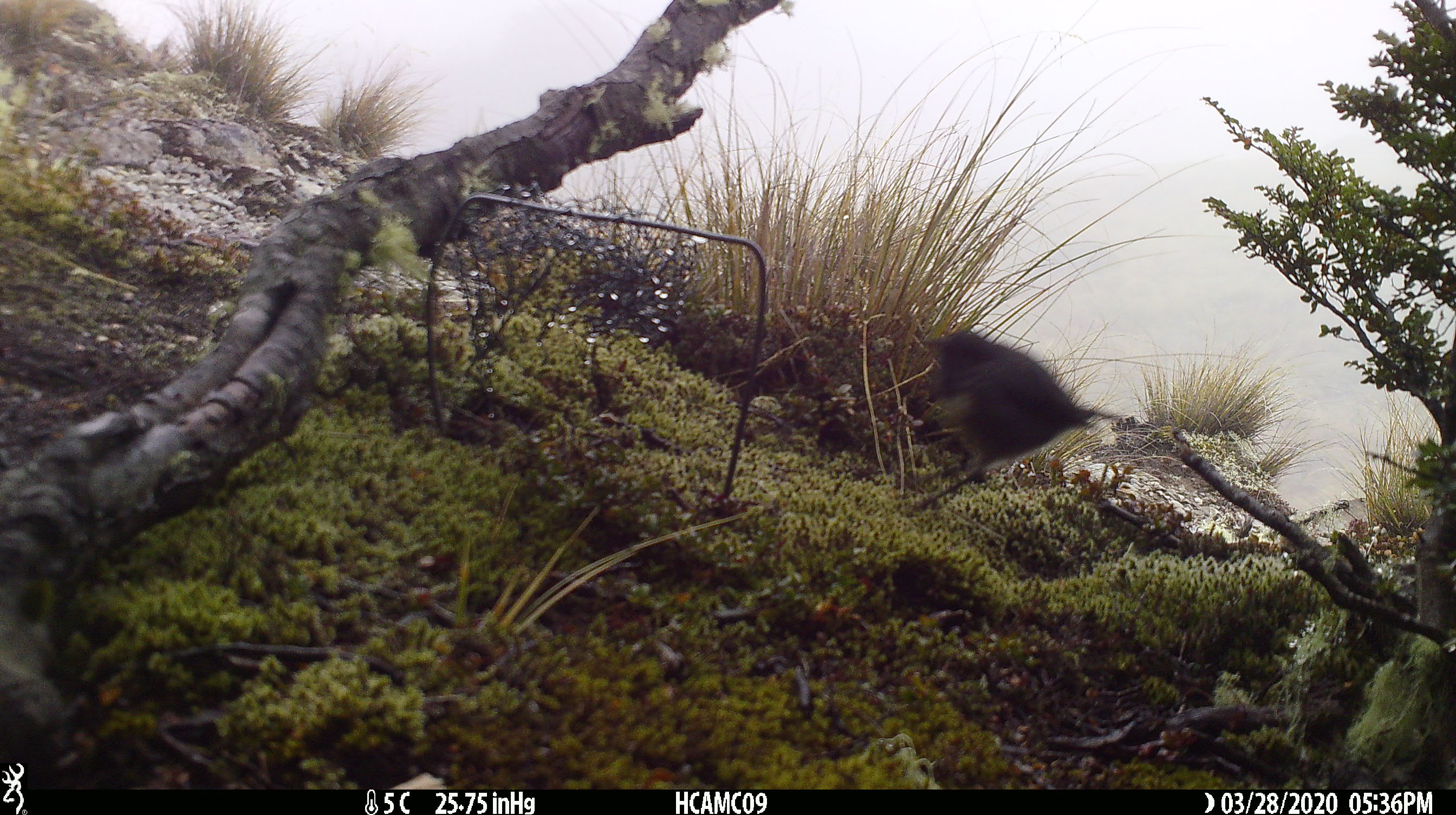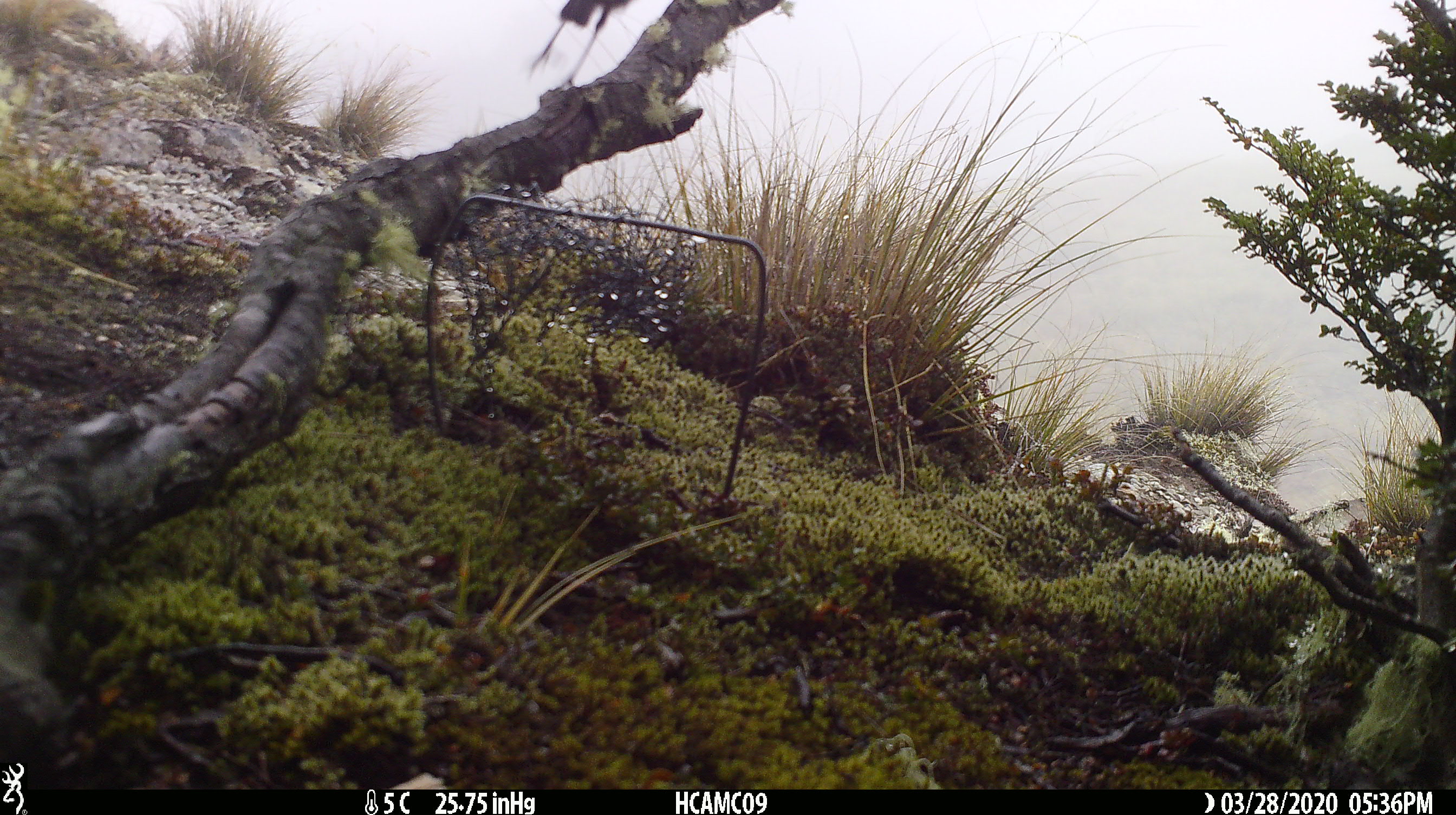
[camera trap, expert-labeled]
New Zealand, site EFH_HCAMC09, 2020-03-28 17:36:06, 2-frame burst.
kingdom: Animalia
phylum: Chordata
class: Aves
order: Passeriformes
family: Petroicidae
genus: Petroica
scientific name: Petroica australis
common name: new zealand robin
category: robin